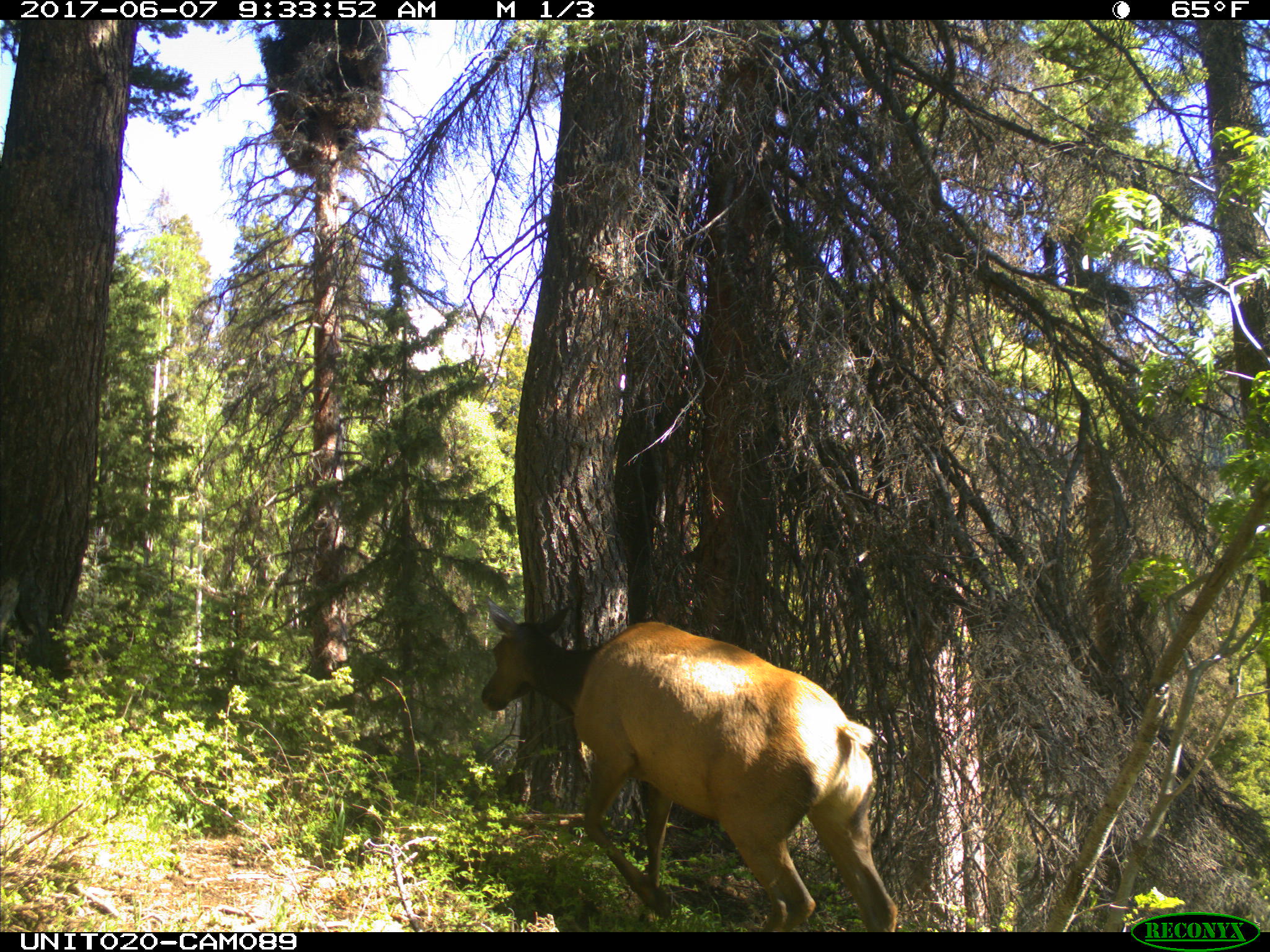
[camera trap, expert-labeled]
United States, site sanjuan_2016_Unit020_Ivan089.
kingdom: Animalia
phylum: Chordata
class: Mammalia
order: Artiodactyla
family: Cervidae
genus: Cervus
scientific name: Cervus elaphus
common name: red deer